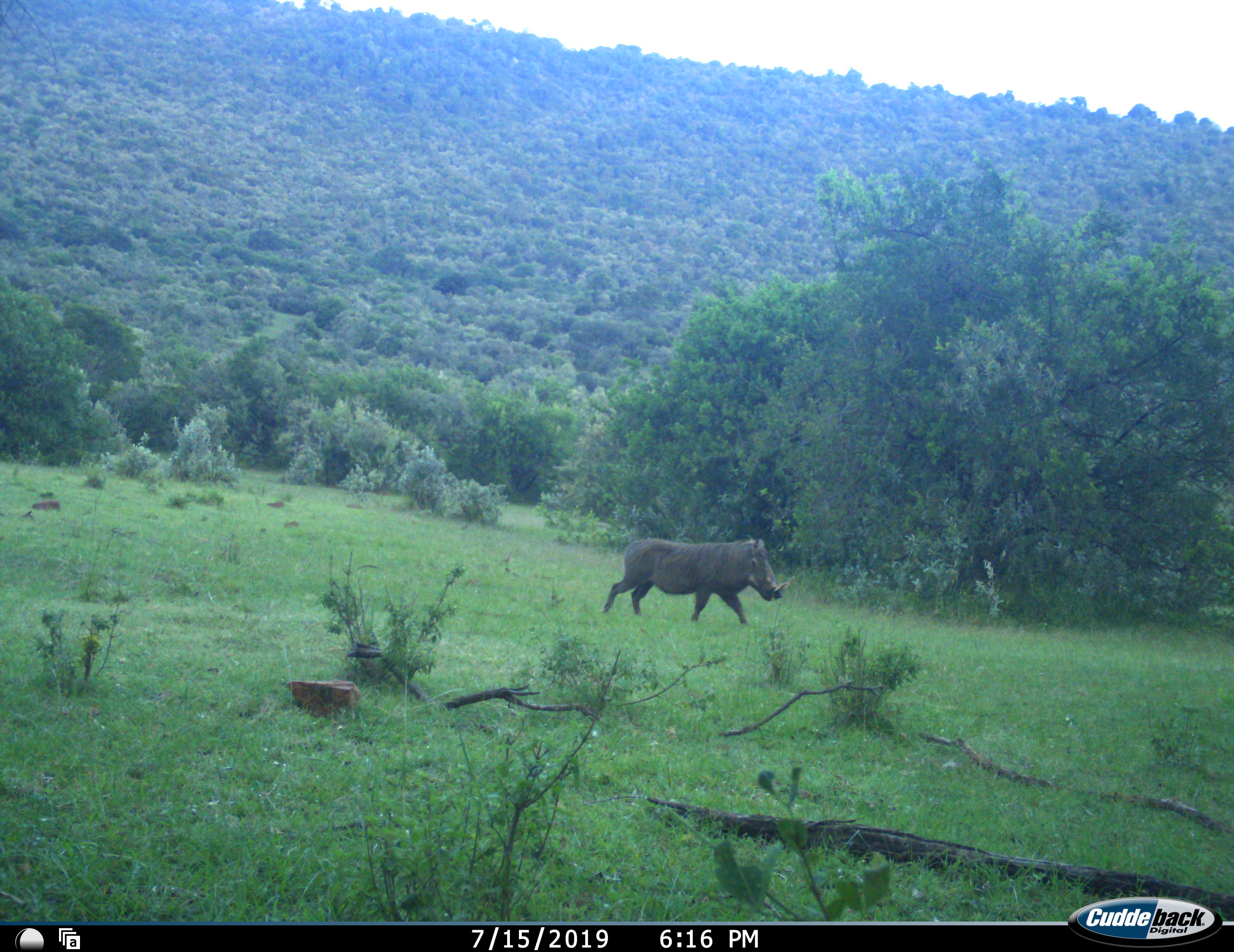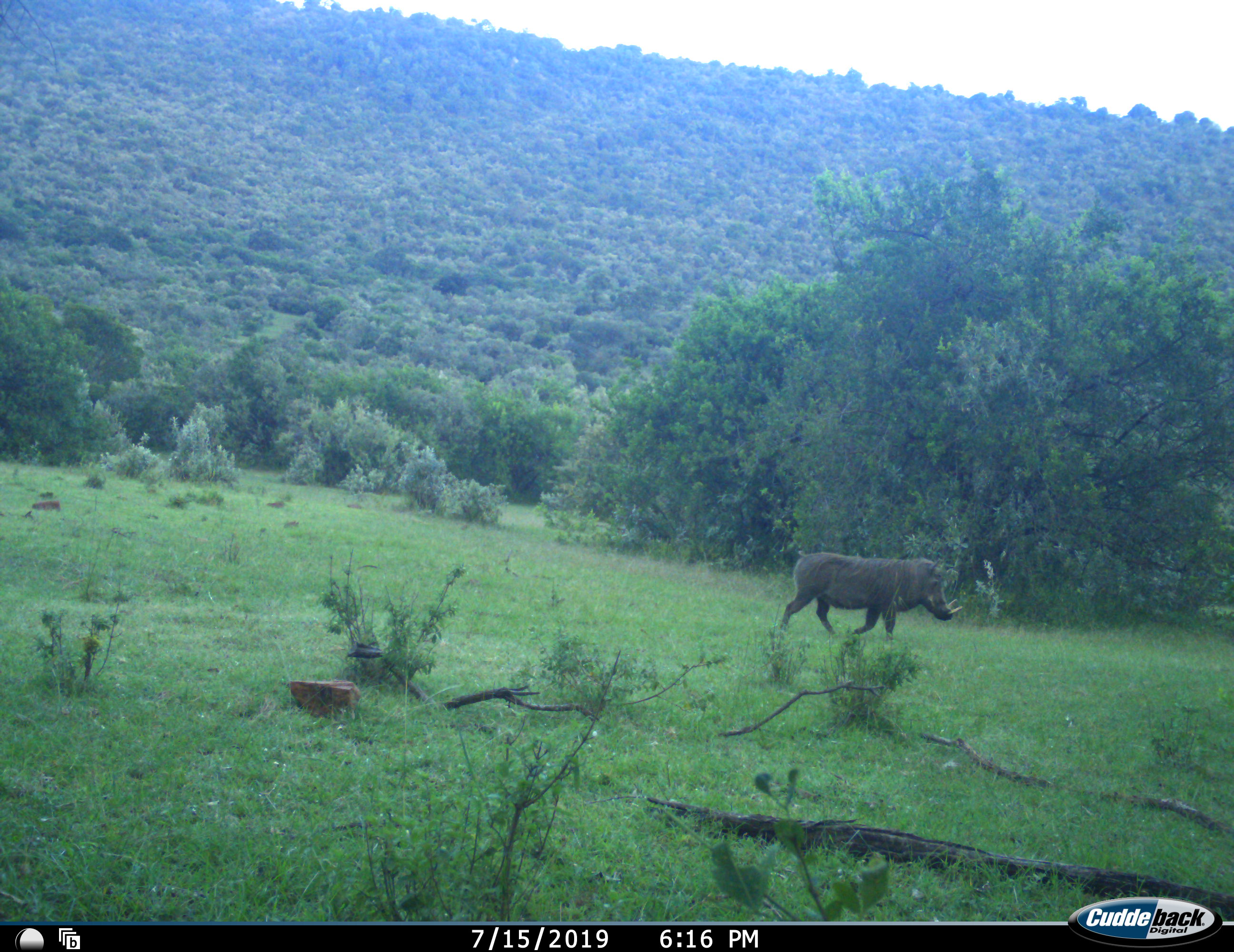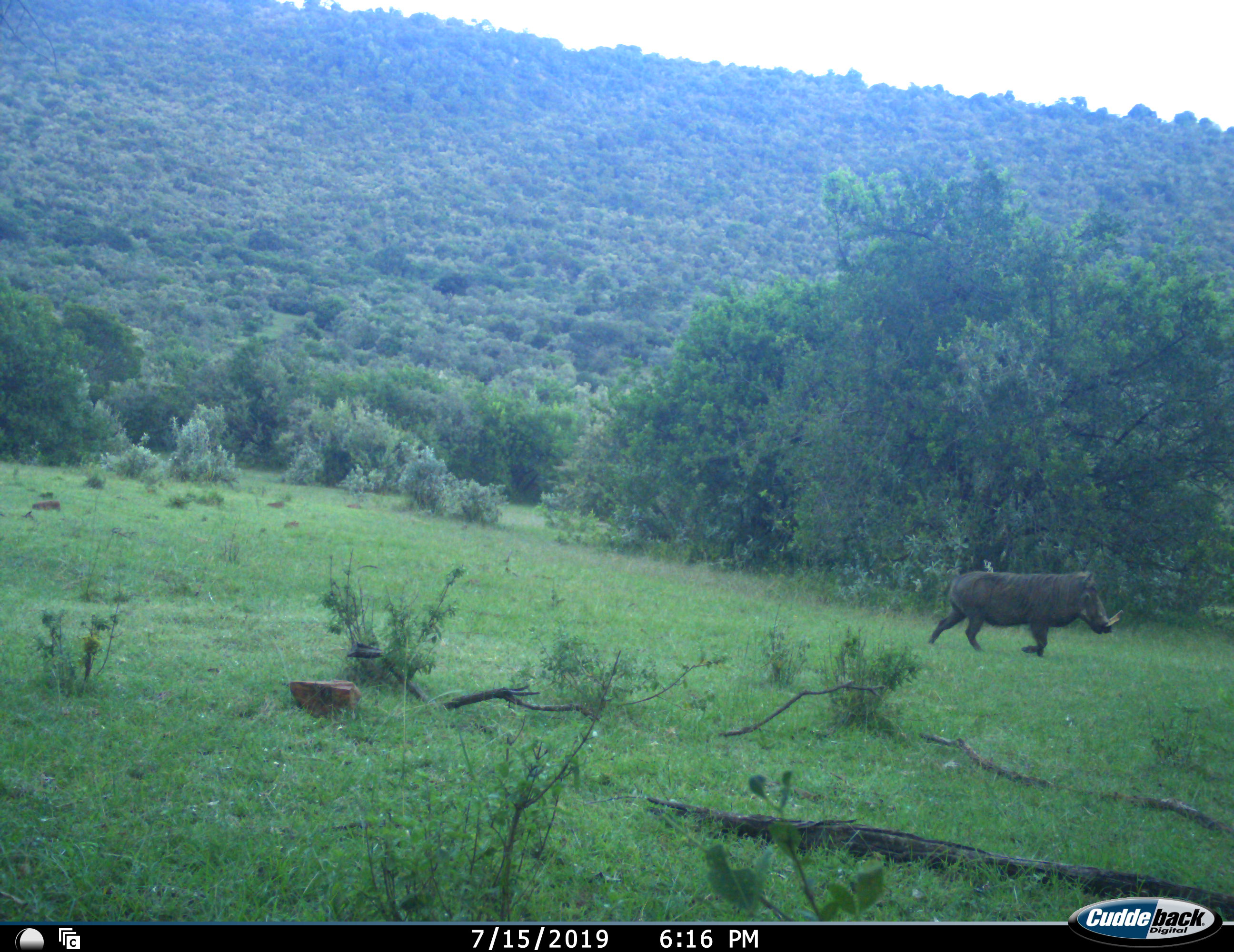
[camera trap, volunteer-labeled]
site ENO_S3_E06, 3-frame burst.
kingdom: Animalia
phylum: Chordata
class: Mammalia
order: Artiodactyla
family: Suidae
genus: Phacochoerus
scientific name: Phacochoerus africanus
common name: warthog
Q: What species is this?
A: Warthog (Phacochoerus africanus).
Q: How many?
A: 1.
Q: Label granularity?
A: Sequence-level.